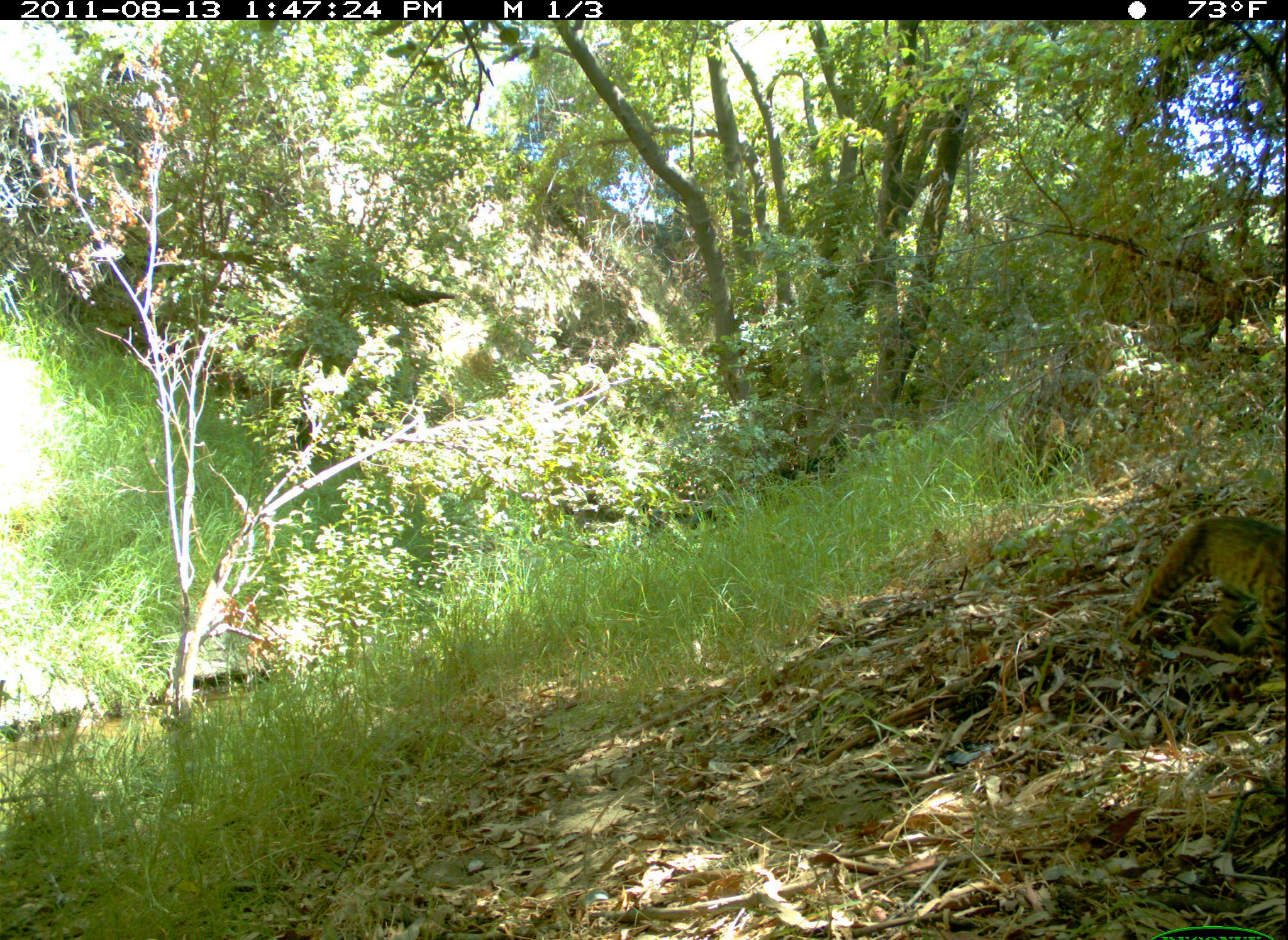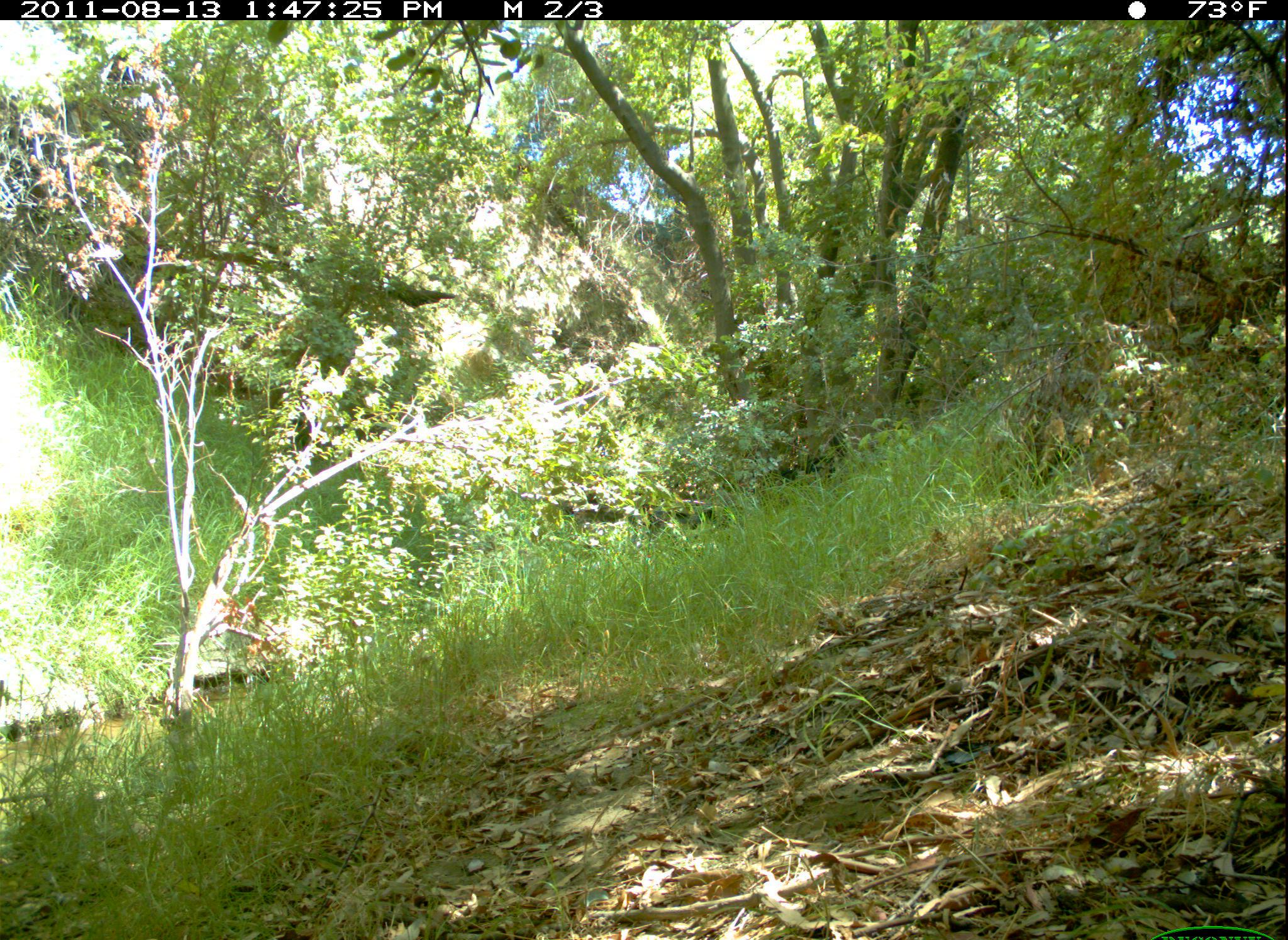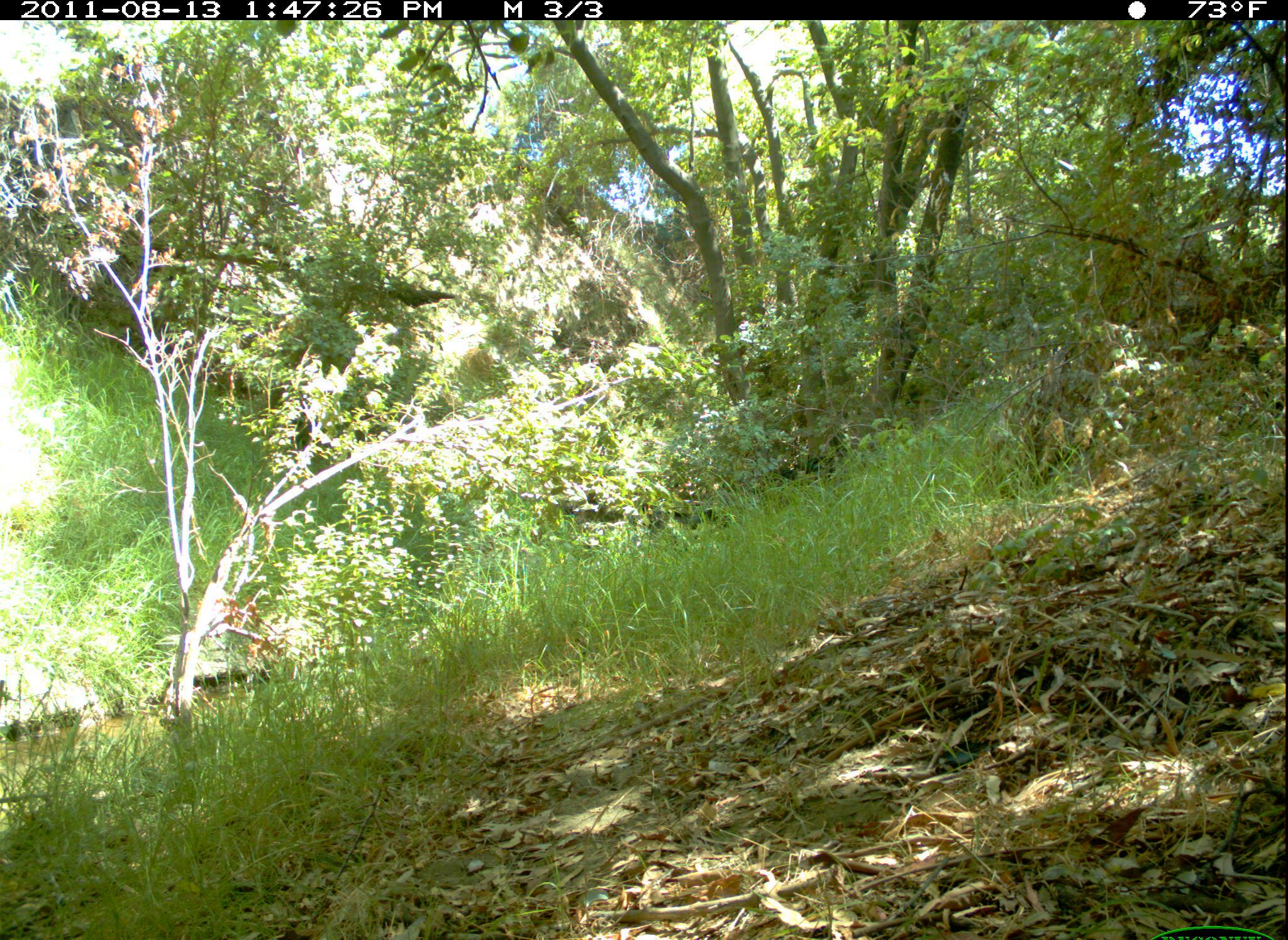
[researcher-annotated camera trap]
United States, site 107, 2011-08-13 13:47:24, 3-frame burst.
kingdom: Animalia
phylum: Chordata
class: Mammalia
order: Carnivora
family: Felidae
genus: Lynx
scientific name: Lynx rufus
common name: bobcat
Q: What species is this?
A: Bobcat (Lynx rufus).